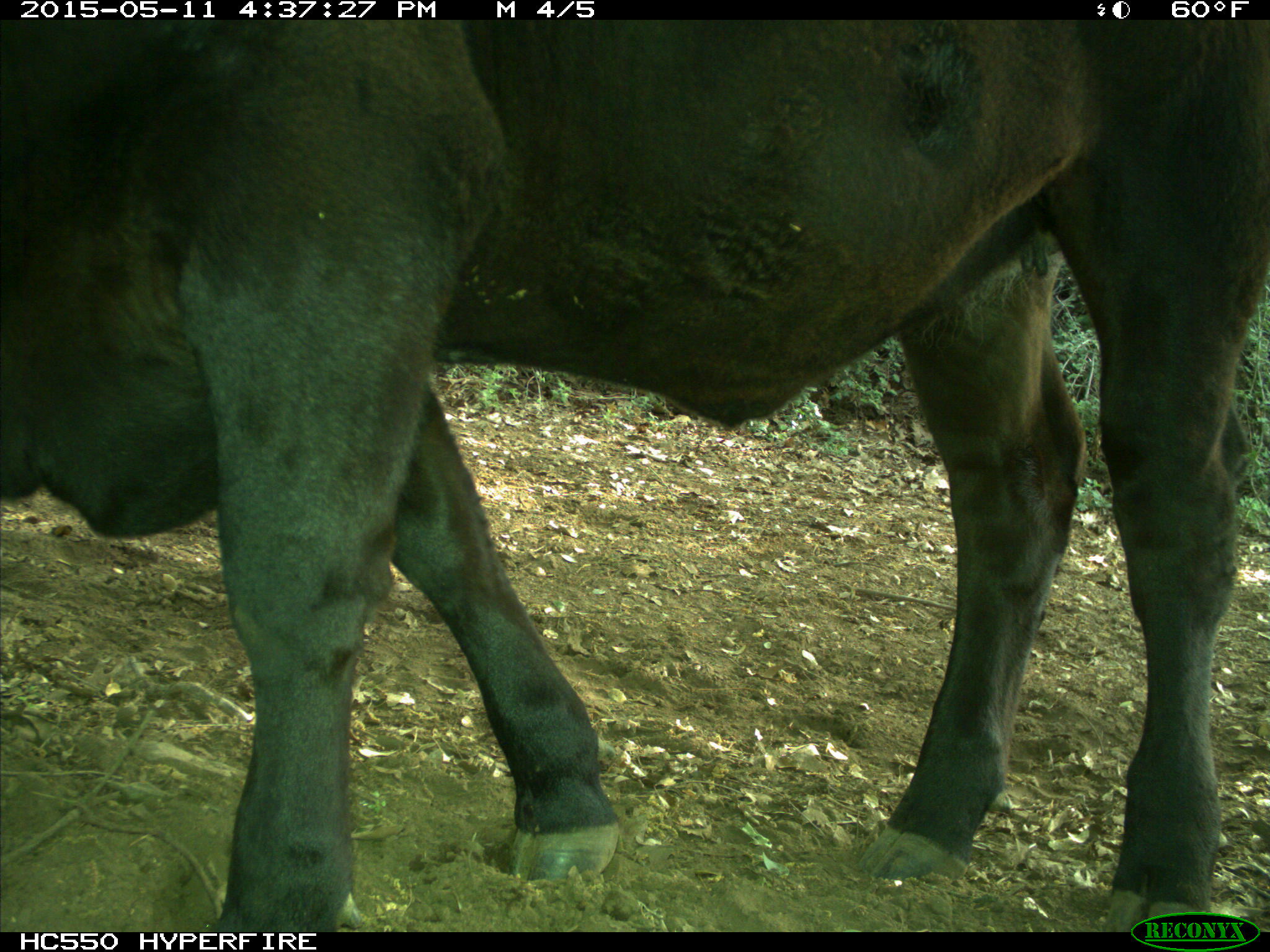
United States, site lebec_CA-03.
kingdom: Animalia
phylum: Chordata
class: Mammalia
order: Artiodactyla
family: Bovidae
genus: Bos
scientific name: Bos taurus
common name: domestic cow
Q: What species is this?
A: Bos taurus (domestic cow).